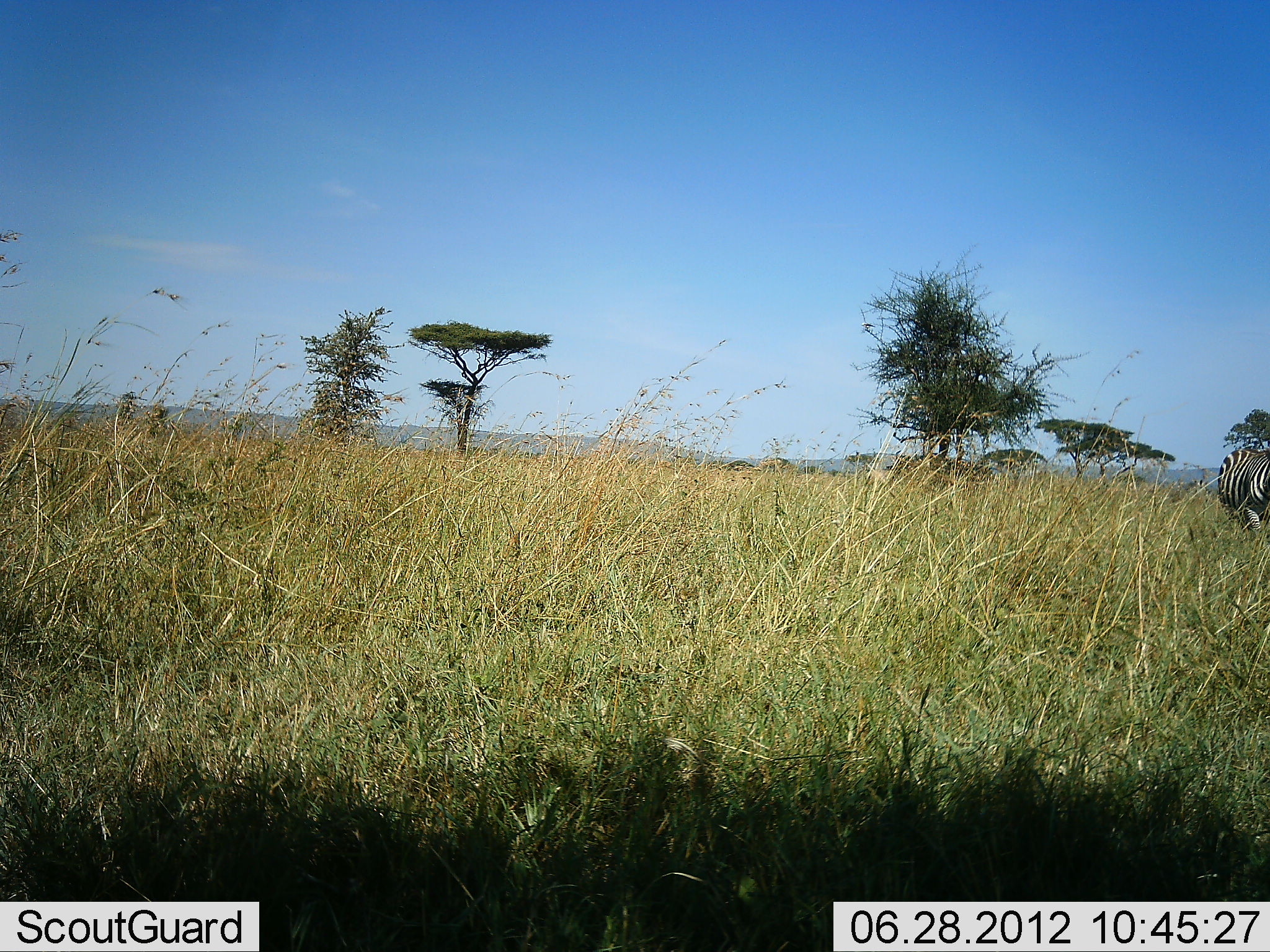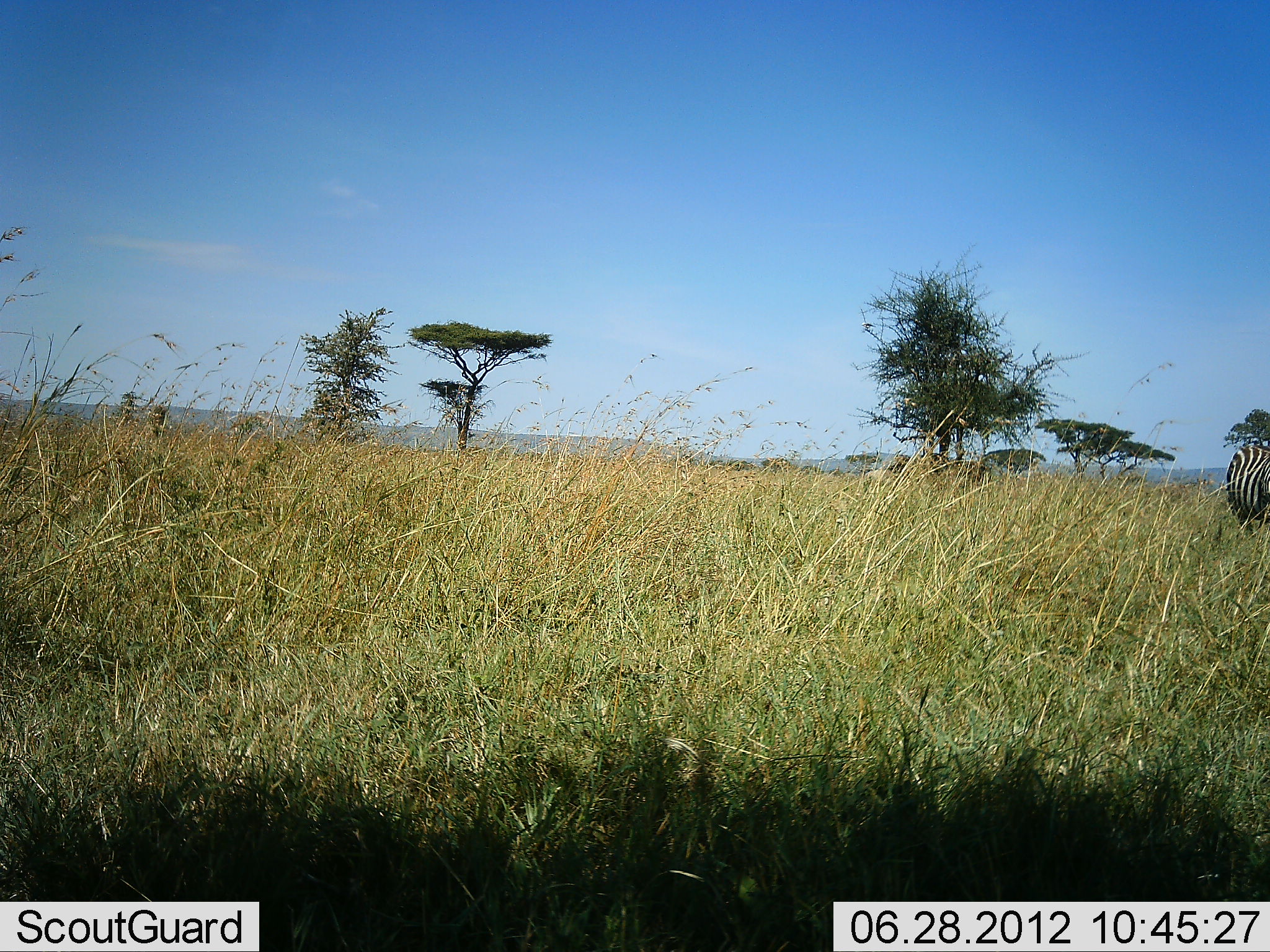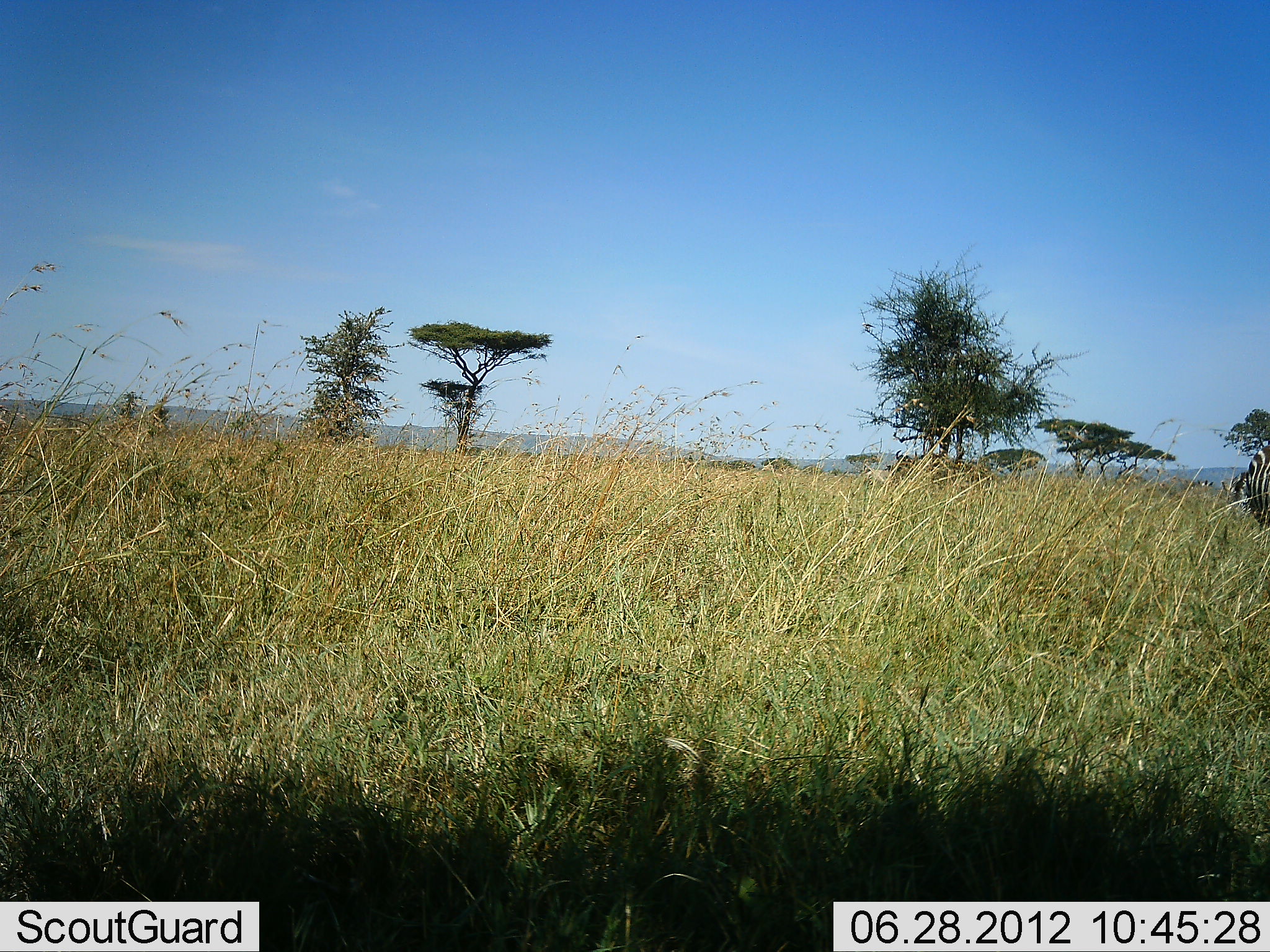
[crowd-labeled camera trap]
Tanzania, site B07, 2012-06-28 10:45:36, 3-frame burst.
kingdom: Animalia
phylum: Chordata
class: Mammalia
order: Perissodactyla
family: Equidae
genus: Equus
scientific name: Equus quagga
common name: plains zebra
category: zebra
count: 1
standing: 50%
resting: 0%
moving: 60%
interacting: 0%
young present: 0%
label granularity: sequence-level